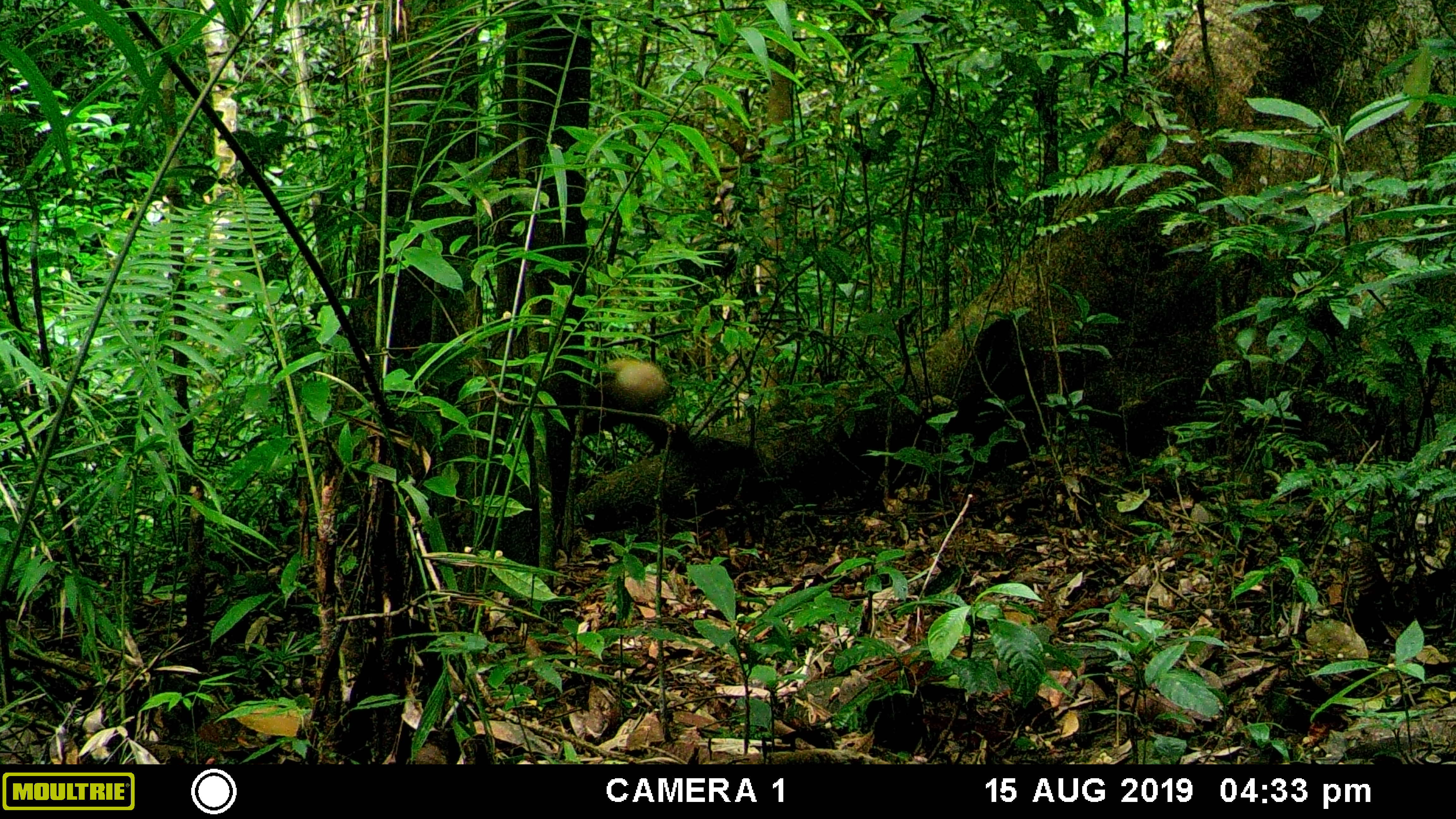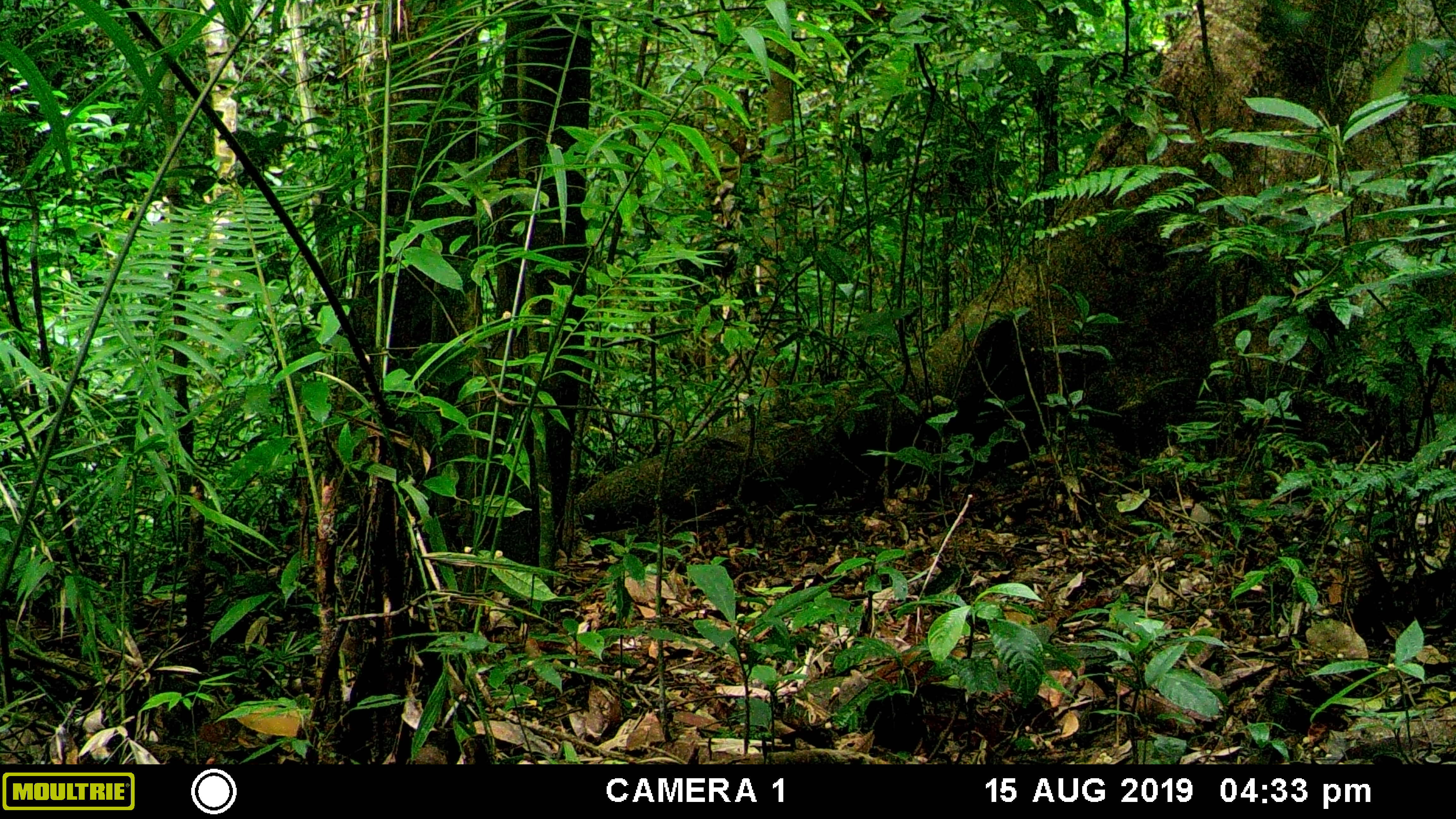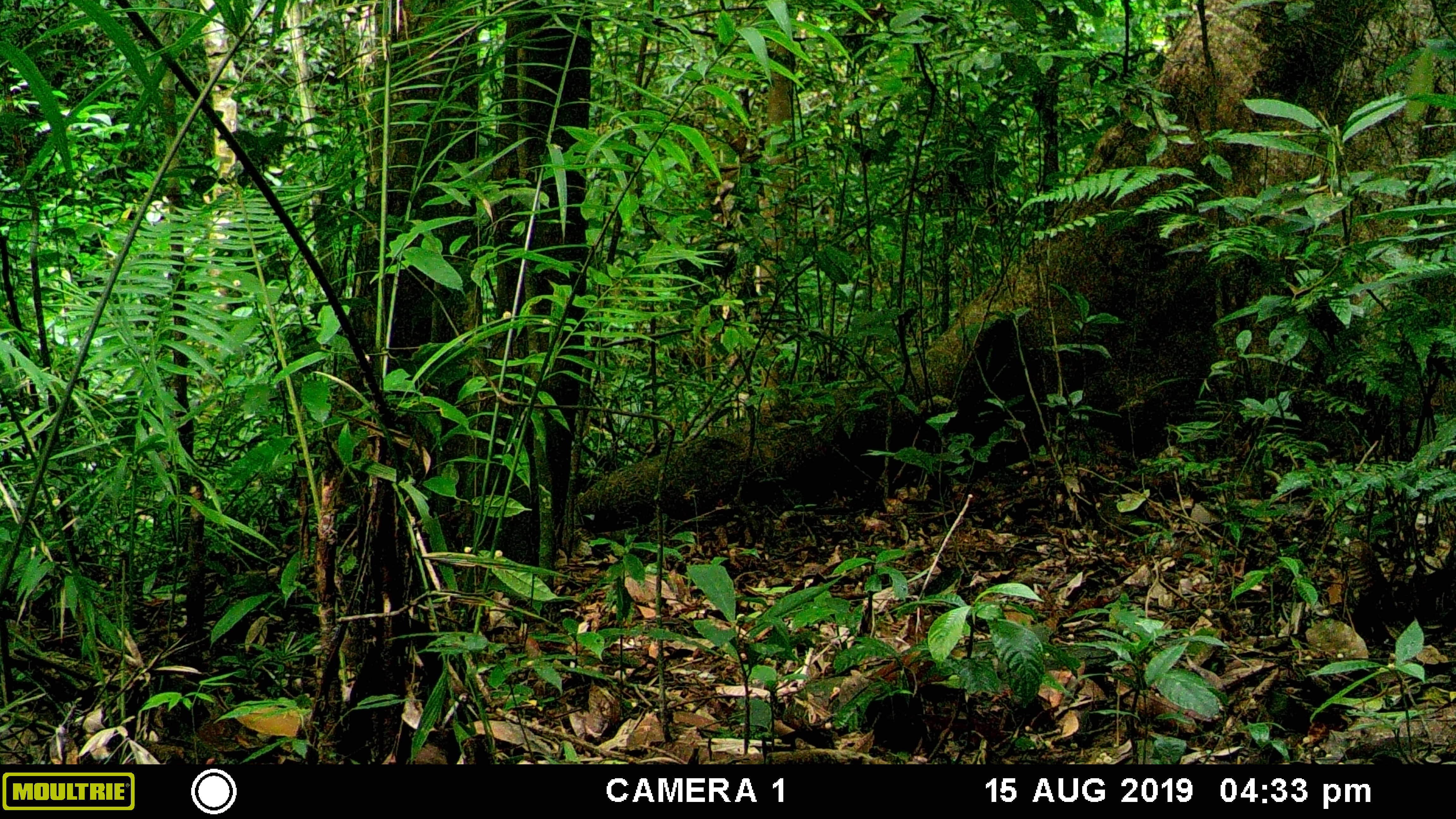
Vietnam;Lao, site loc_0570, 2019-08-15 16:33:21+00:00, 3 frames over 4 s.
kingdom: Animalia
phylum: Chordata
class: Mammalia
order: Carnivora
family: Mustelidae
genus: Martes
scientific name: Martes flavigula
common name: yellow-throated marten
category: yellow throated marten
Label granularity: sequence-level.